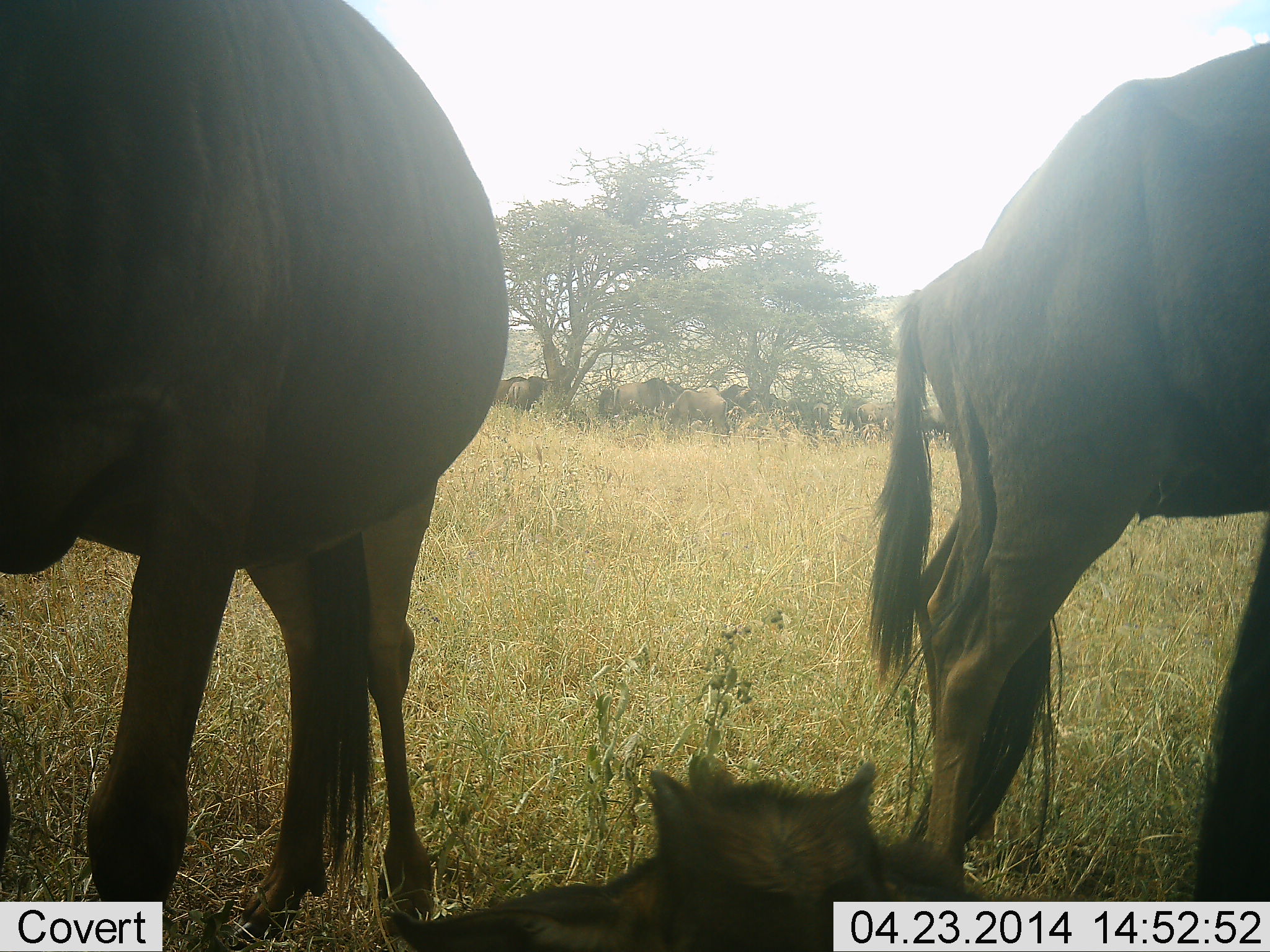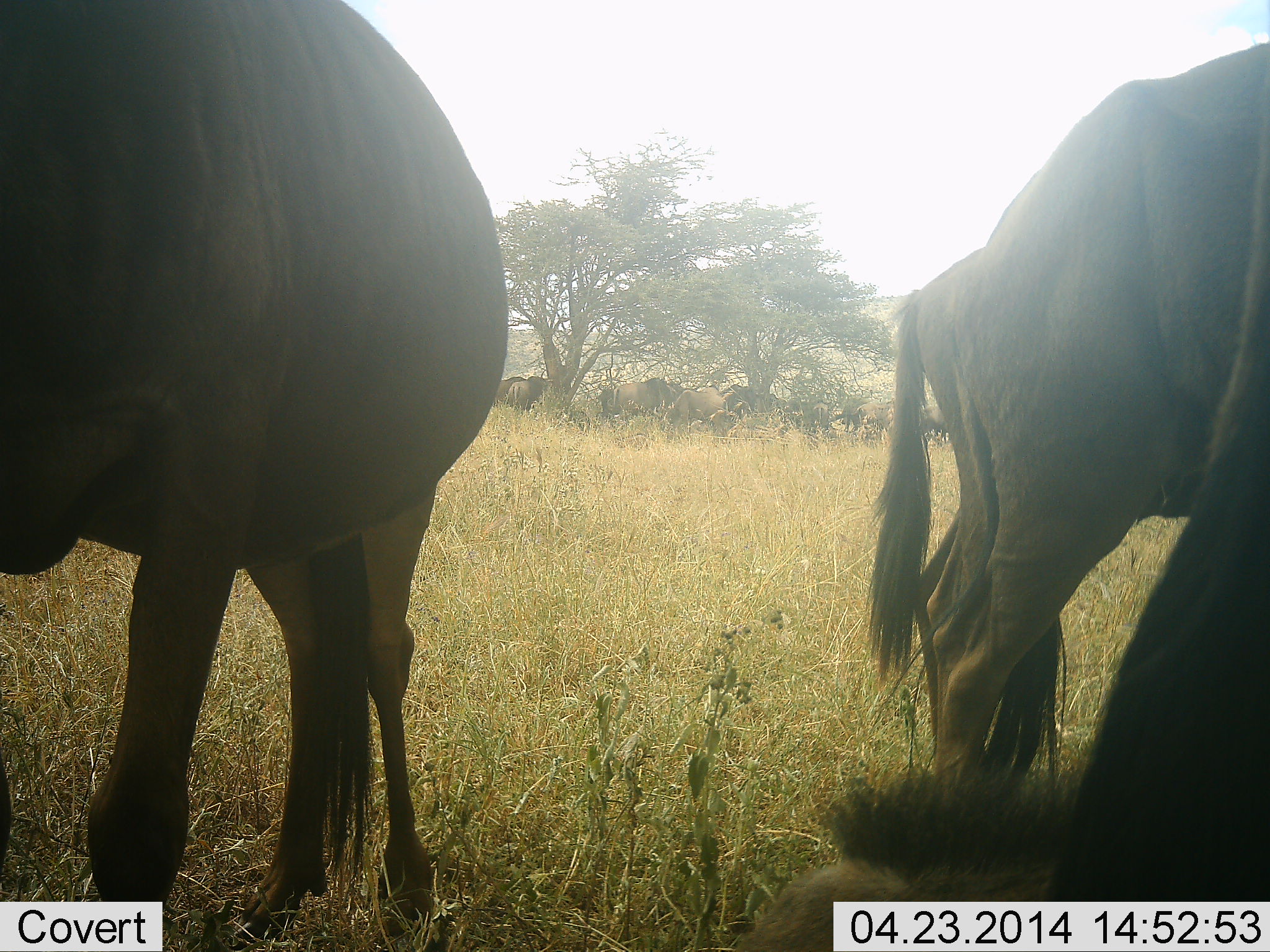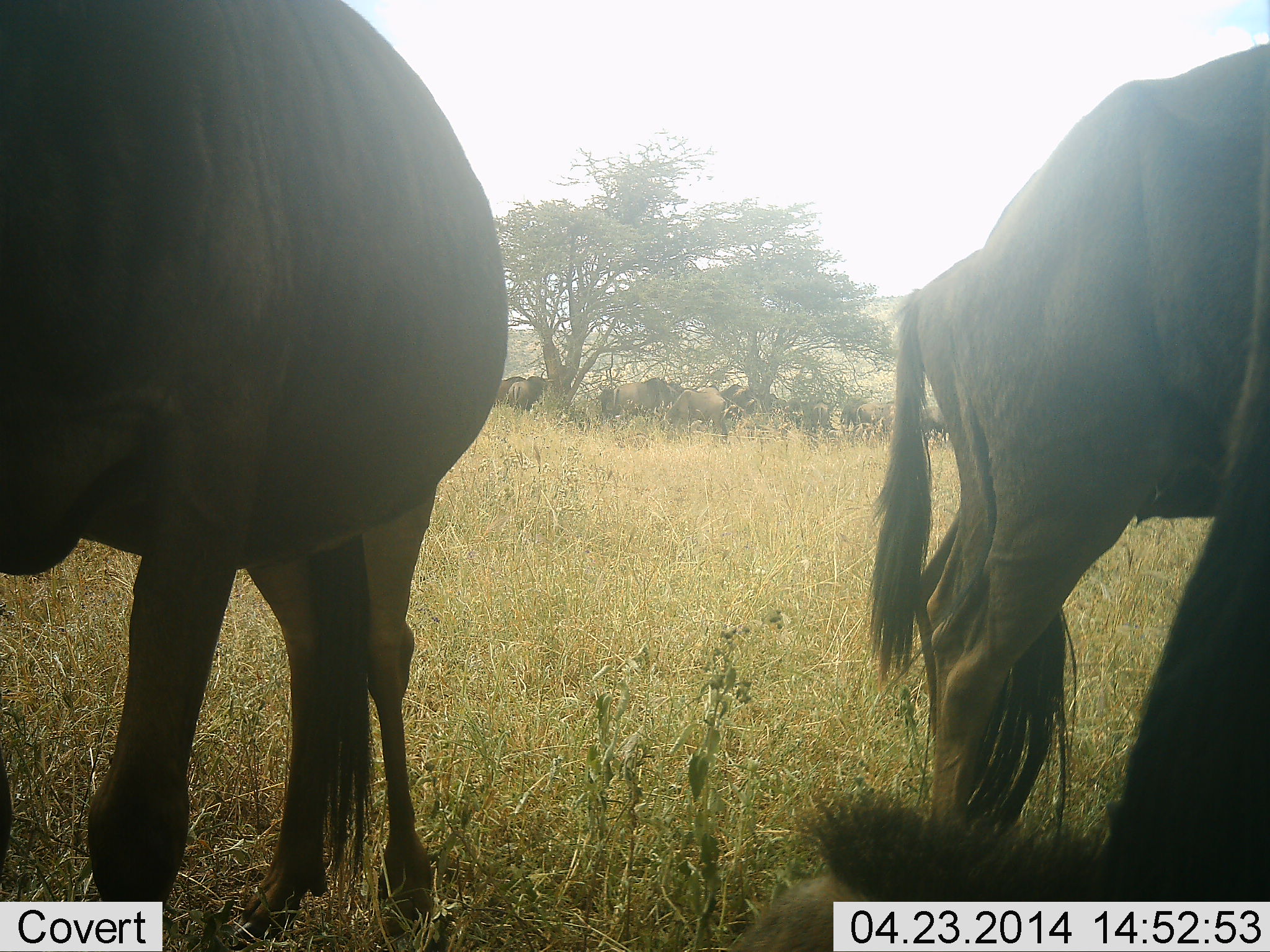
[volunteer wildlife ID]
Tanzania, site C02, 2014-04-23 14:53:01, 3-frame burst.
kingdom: Animalia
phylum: Chordata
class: Mammalia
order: Artiodactyla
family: Bovidae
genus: Connochaetes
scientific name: Connochaetes taurinus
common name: blue wildebeest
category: wildebeest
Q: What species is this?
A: Wildebeest (blue wildebeest) (Connochaetes taurinus).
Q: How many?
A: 10.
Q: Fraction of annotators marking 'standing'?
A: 90%.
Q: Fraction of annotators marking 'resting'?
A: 40%.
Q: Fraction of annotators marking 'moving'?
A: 0%.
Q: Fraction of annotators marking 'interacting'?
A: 0%.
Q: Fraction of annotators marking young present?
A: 20%.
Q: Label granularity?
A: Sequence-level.